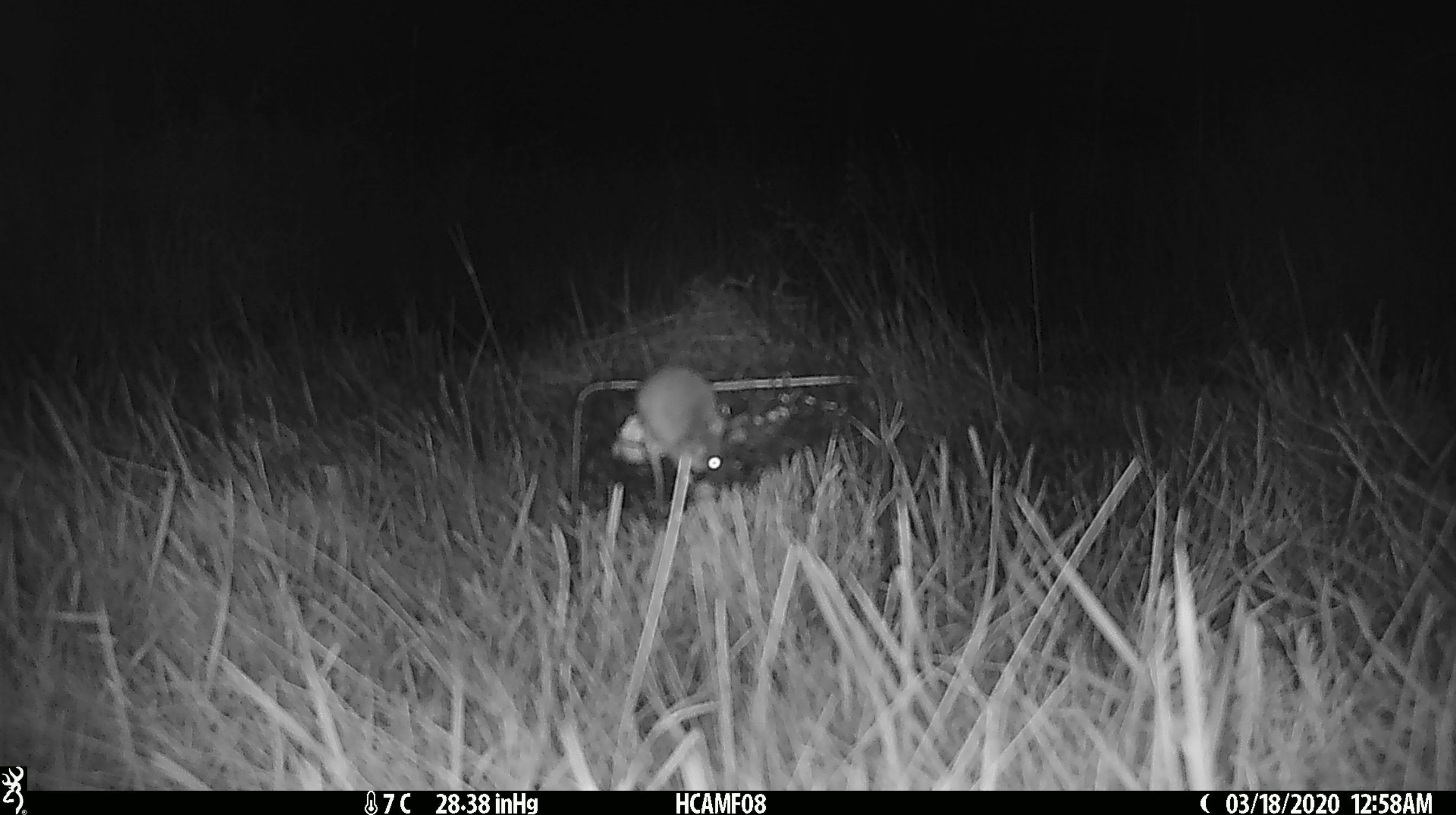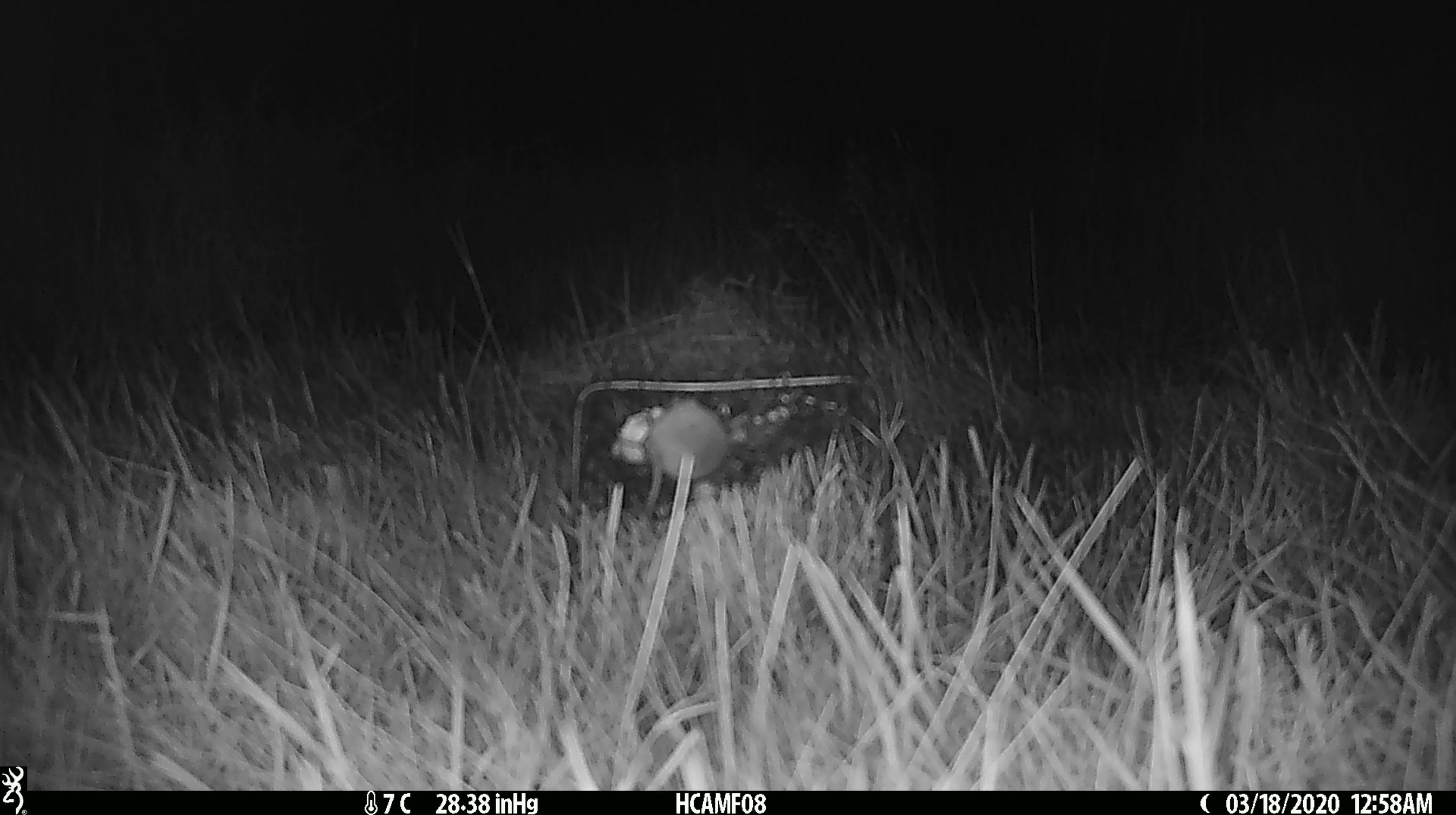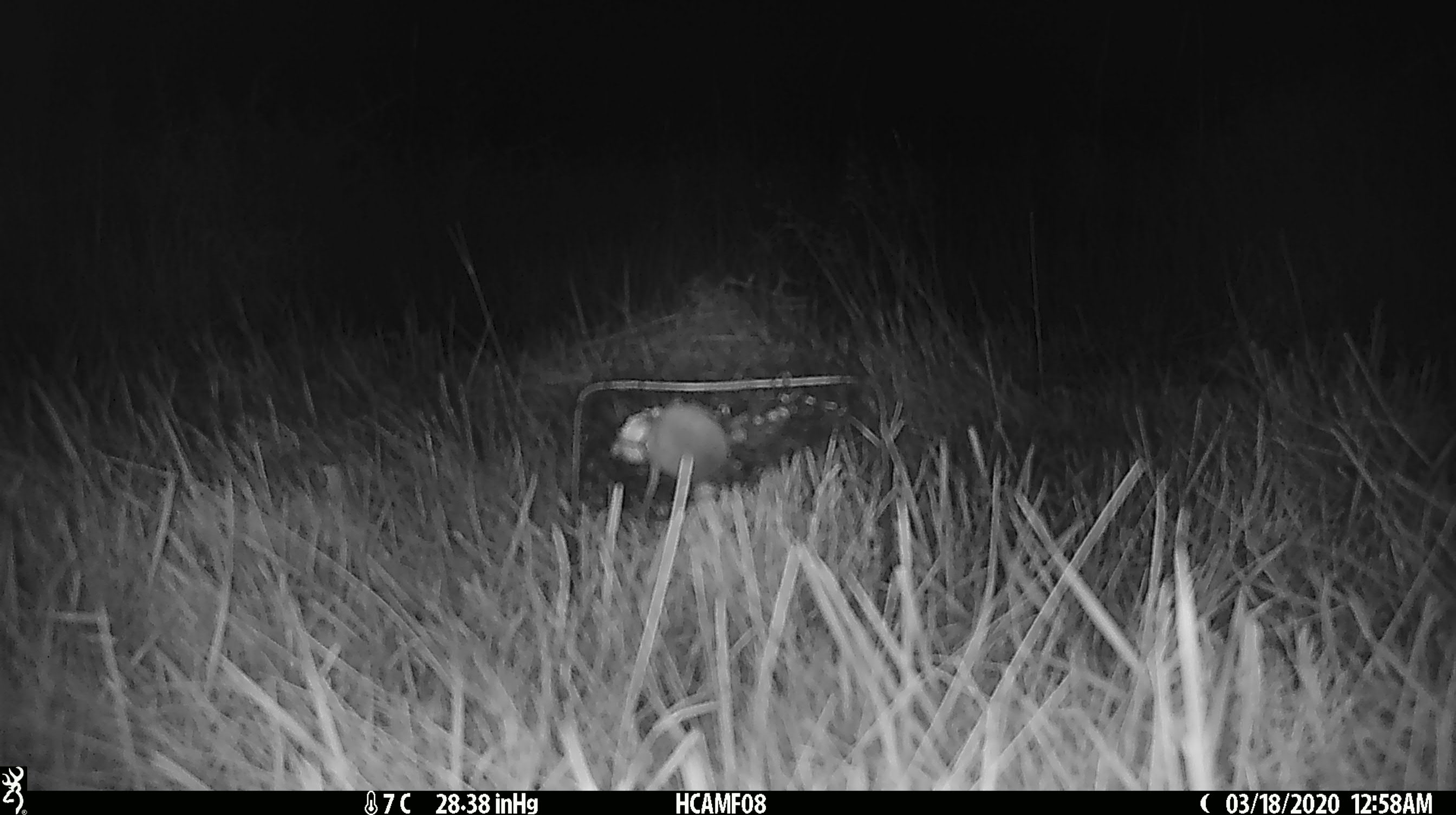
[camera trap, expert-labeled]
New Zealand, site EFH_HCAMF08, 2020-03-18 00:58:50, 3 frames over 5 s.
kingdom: Animalia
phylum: Chordata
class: Mammalia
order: Rodentia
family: Muridae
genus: Mus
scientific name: Mus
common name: mouse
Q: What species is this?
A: Mouse (Mus).